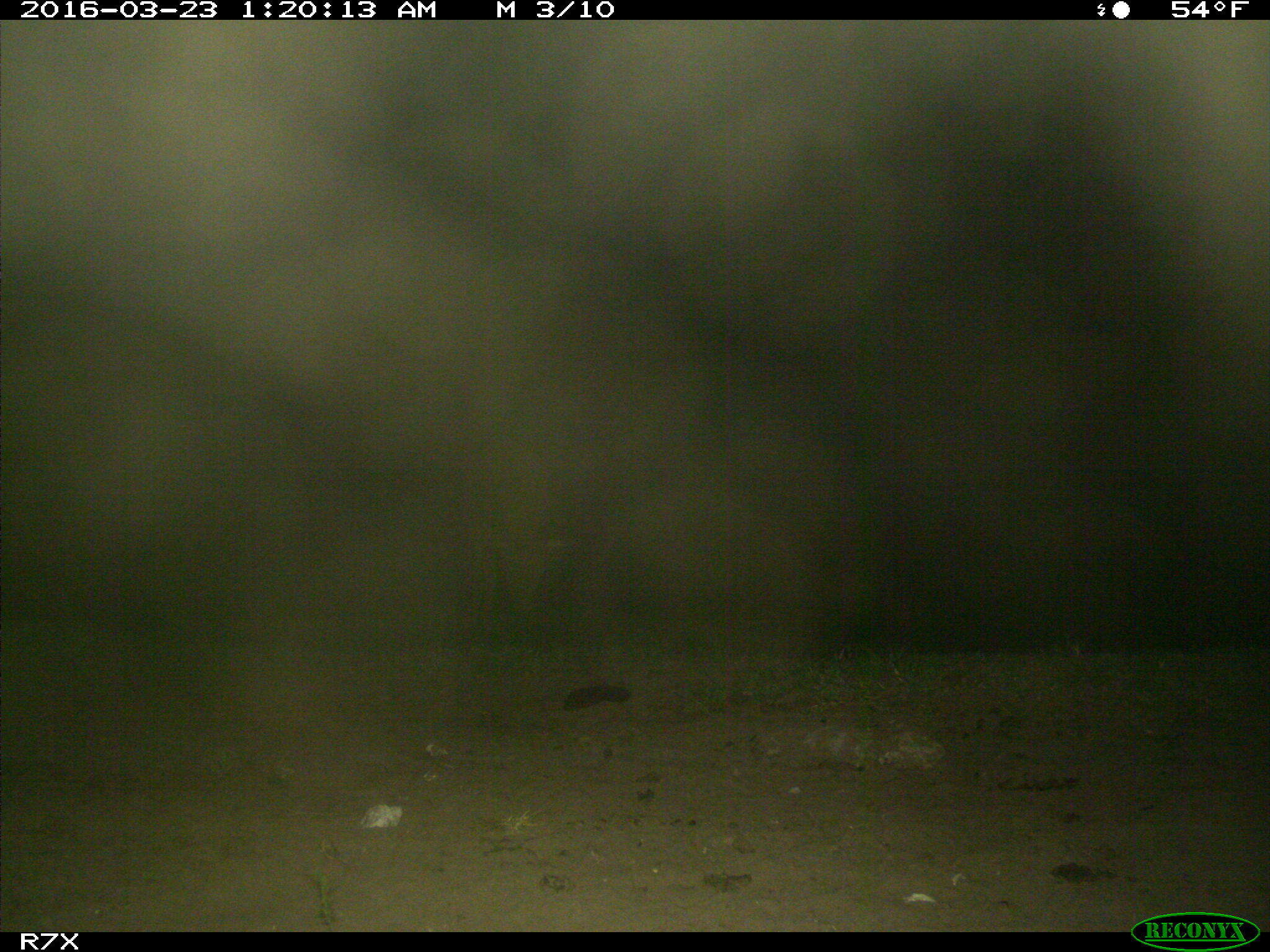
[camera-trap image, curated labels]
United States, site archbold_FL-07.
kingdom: Animalia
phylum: Chordata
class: Mammalia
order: Artiodactyla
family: Bovidae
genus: Bos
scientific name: Bos taurus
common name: domestic cow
Bos taurus (domestic cow).